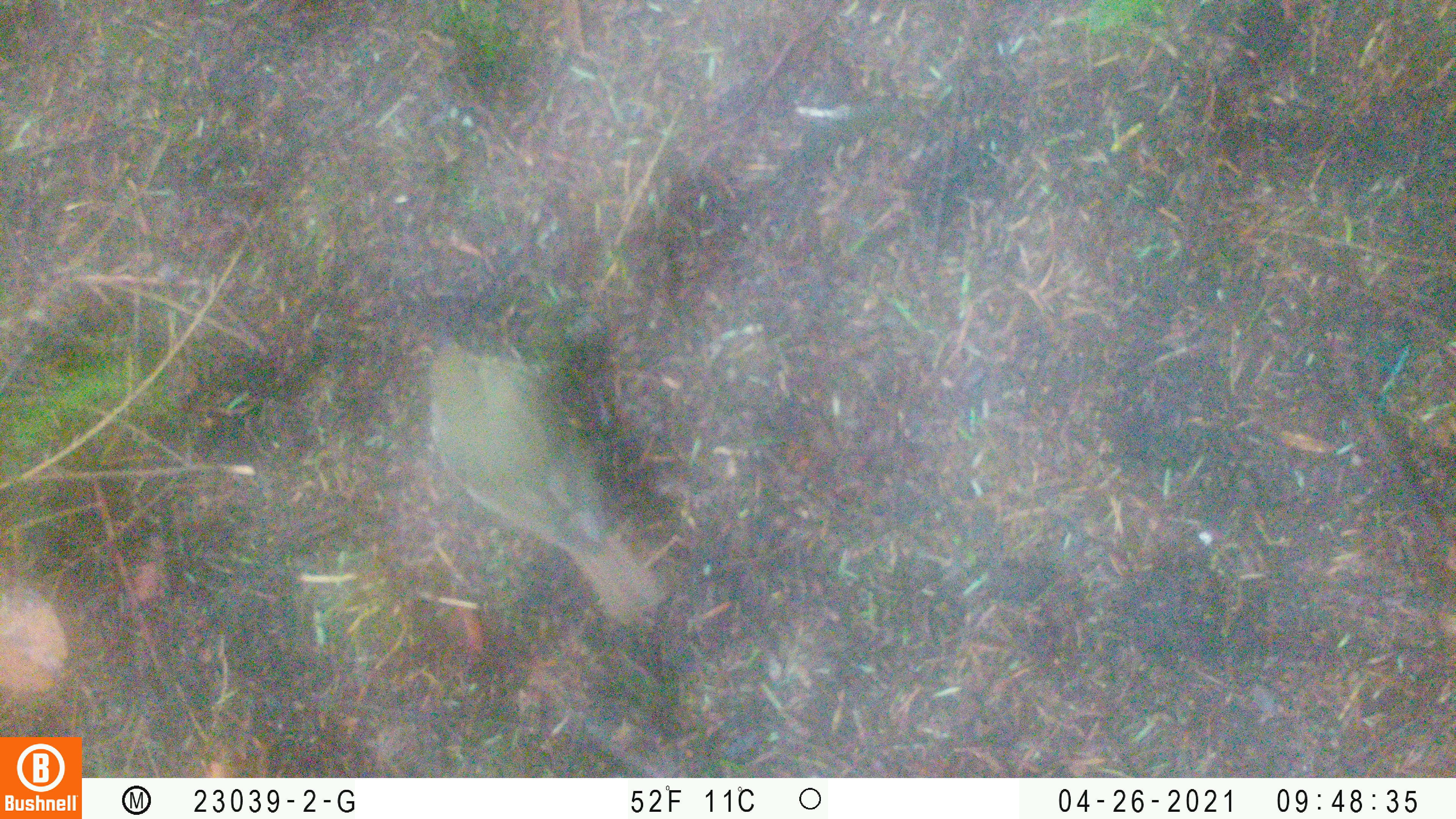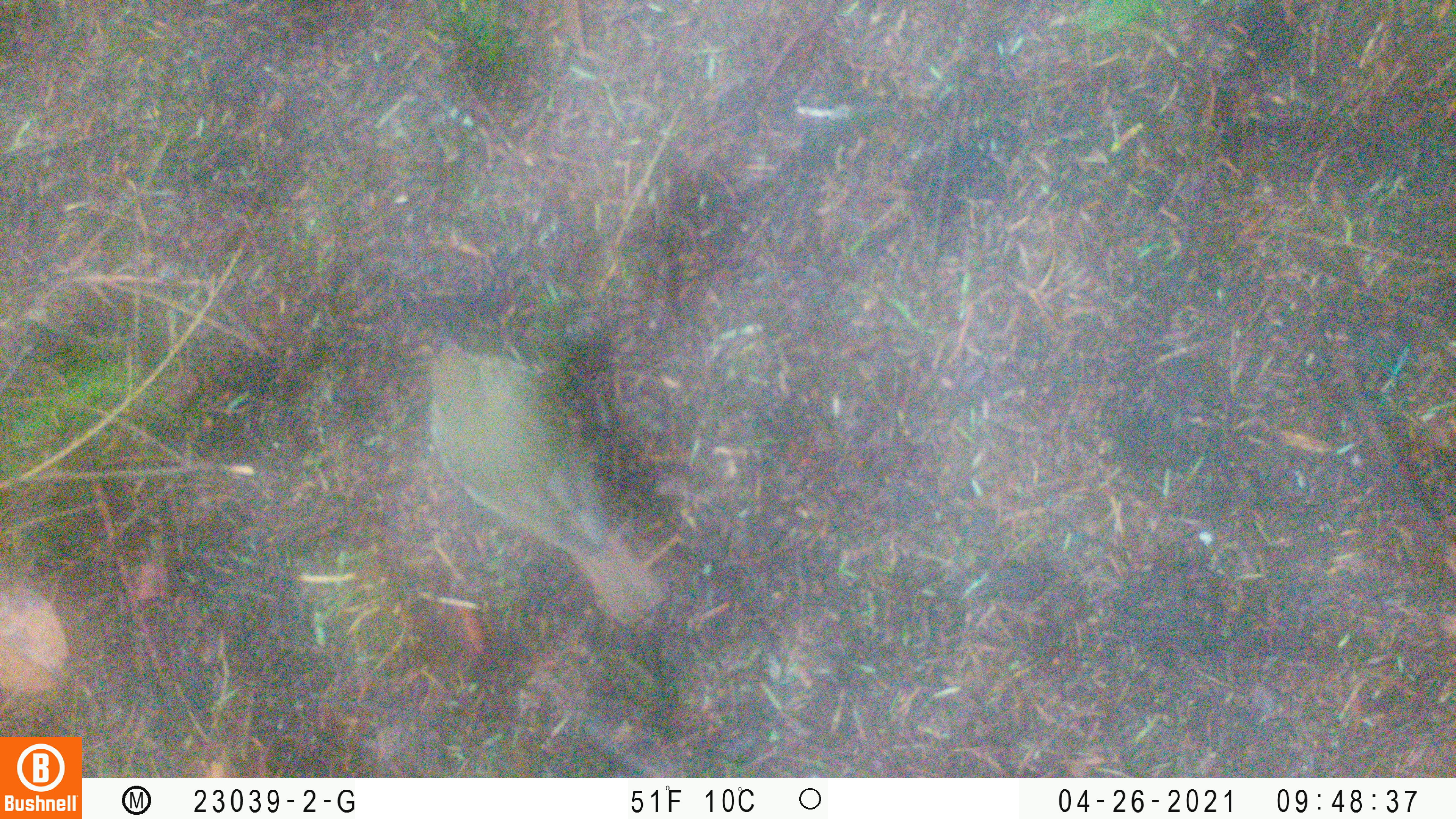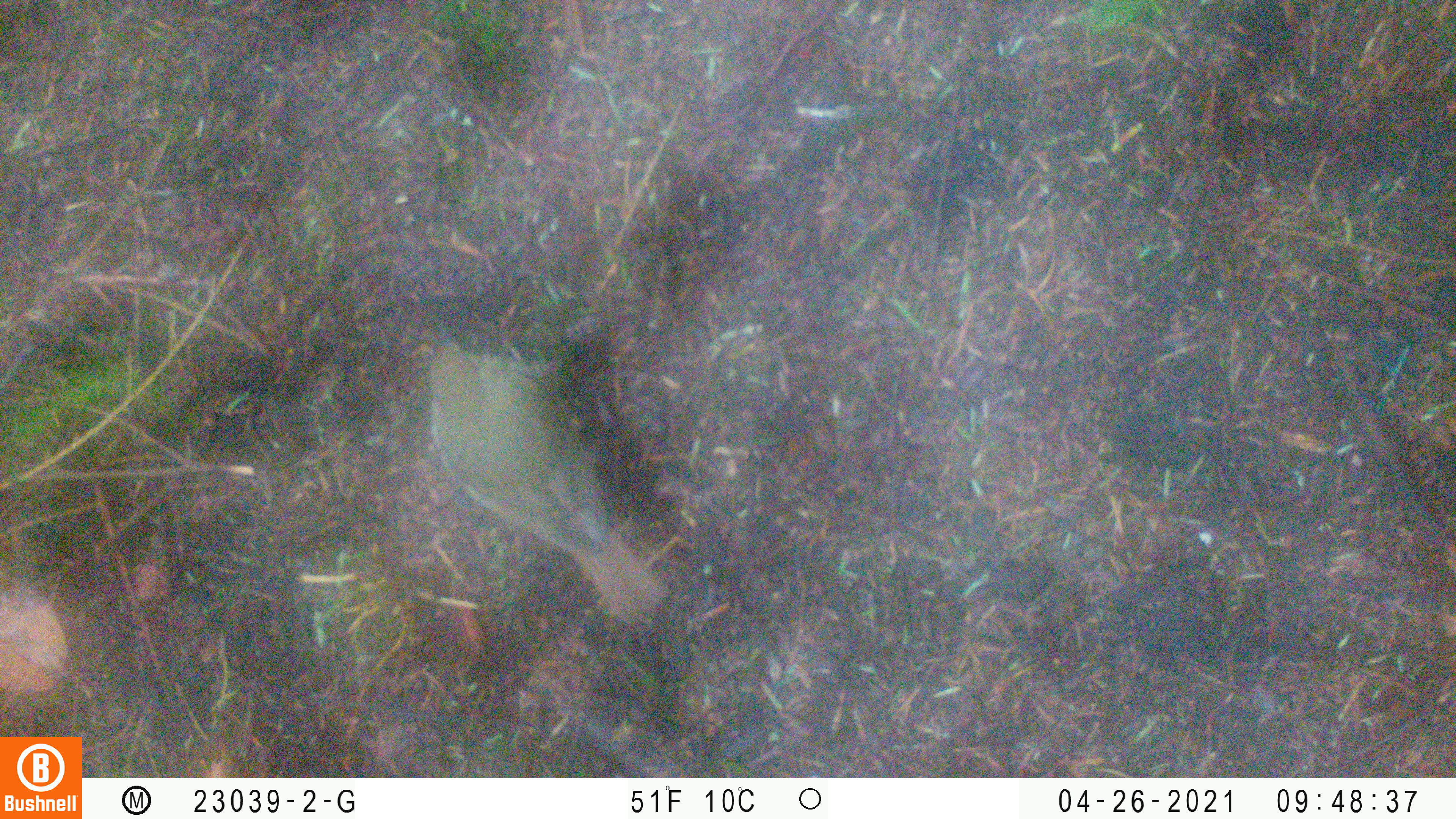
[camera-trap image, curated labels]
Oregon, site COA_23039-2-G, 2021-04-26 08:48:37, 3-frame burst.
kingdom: Animalia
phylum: Chordata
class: Aves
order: Passeriformes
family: Turdidae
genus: Catharus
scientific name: Catharus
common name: brown thrushes and nightingale-thrushes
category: catharus species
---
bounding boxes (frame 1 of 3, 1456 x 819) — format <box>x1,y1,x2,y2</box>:
catharus species: <box>370,295,683,653</box>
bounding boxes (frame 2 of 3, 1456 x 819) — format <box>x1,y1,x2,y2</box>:
catharus species: <box>397,299,694,657</box>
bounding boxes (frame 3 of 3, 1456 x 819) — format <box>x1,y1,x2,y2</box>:
catharus species: <box>393,318,712,647</box>